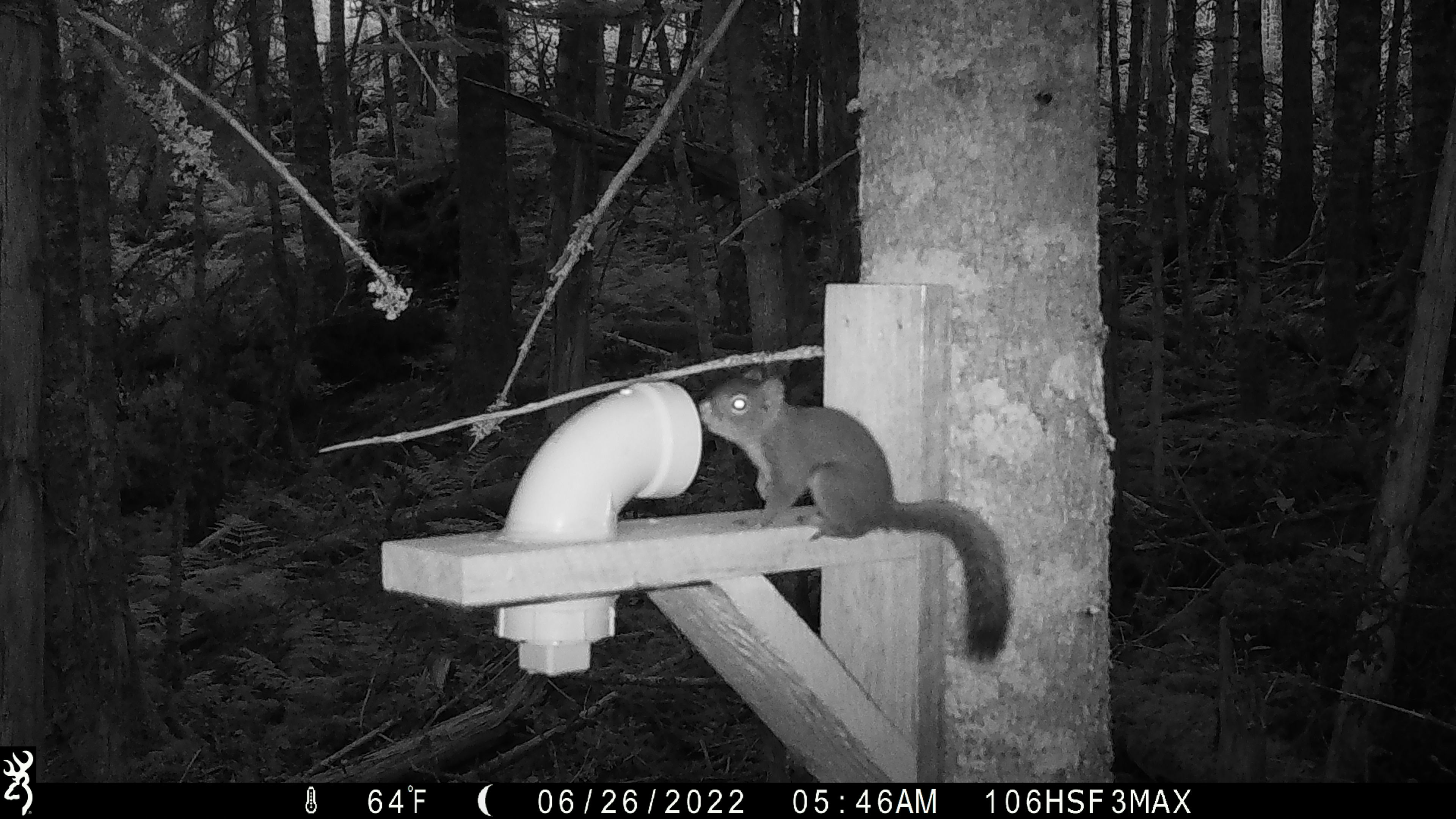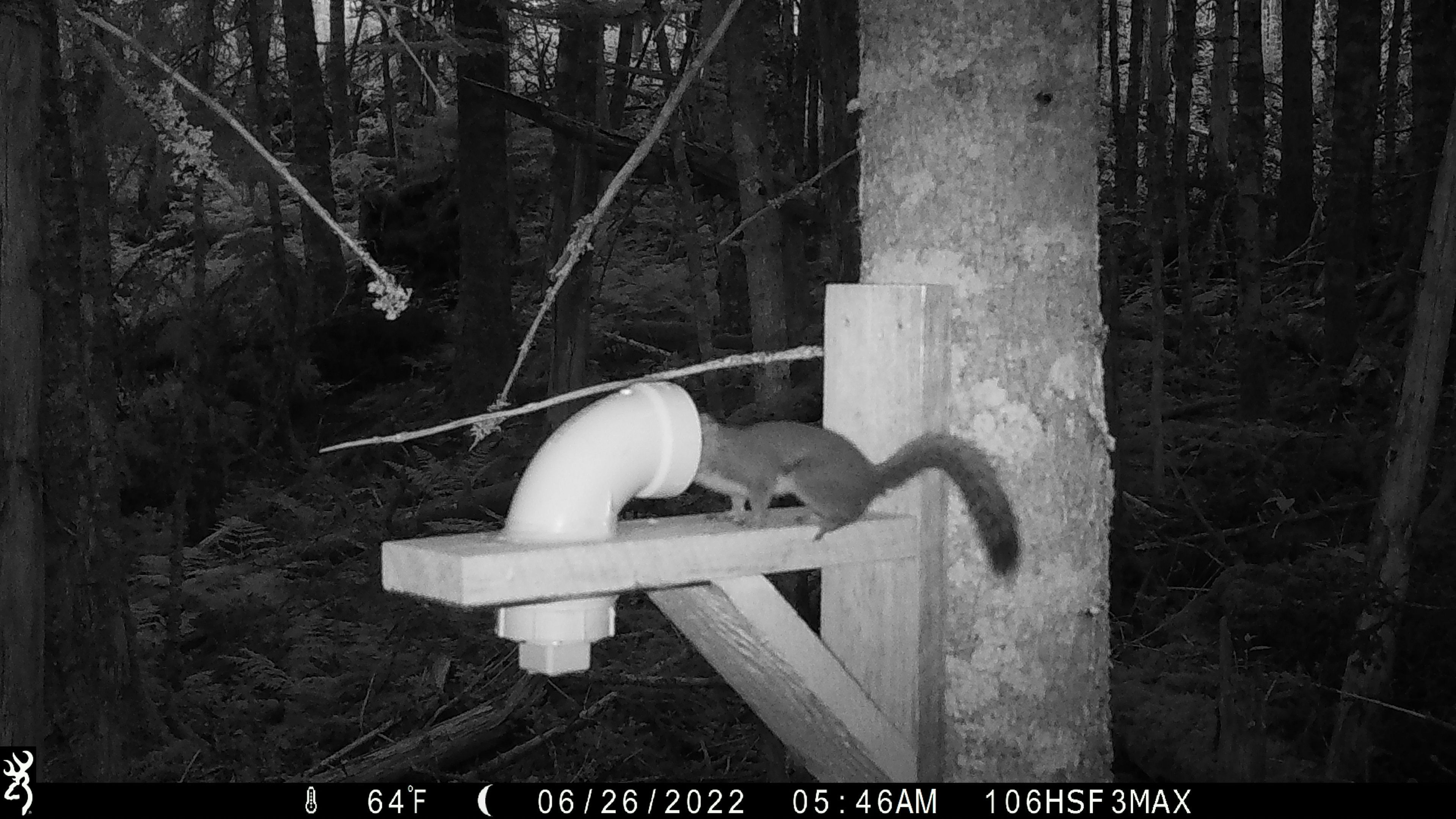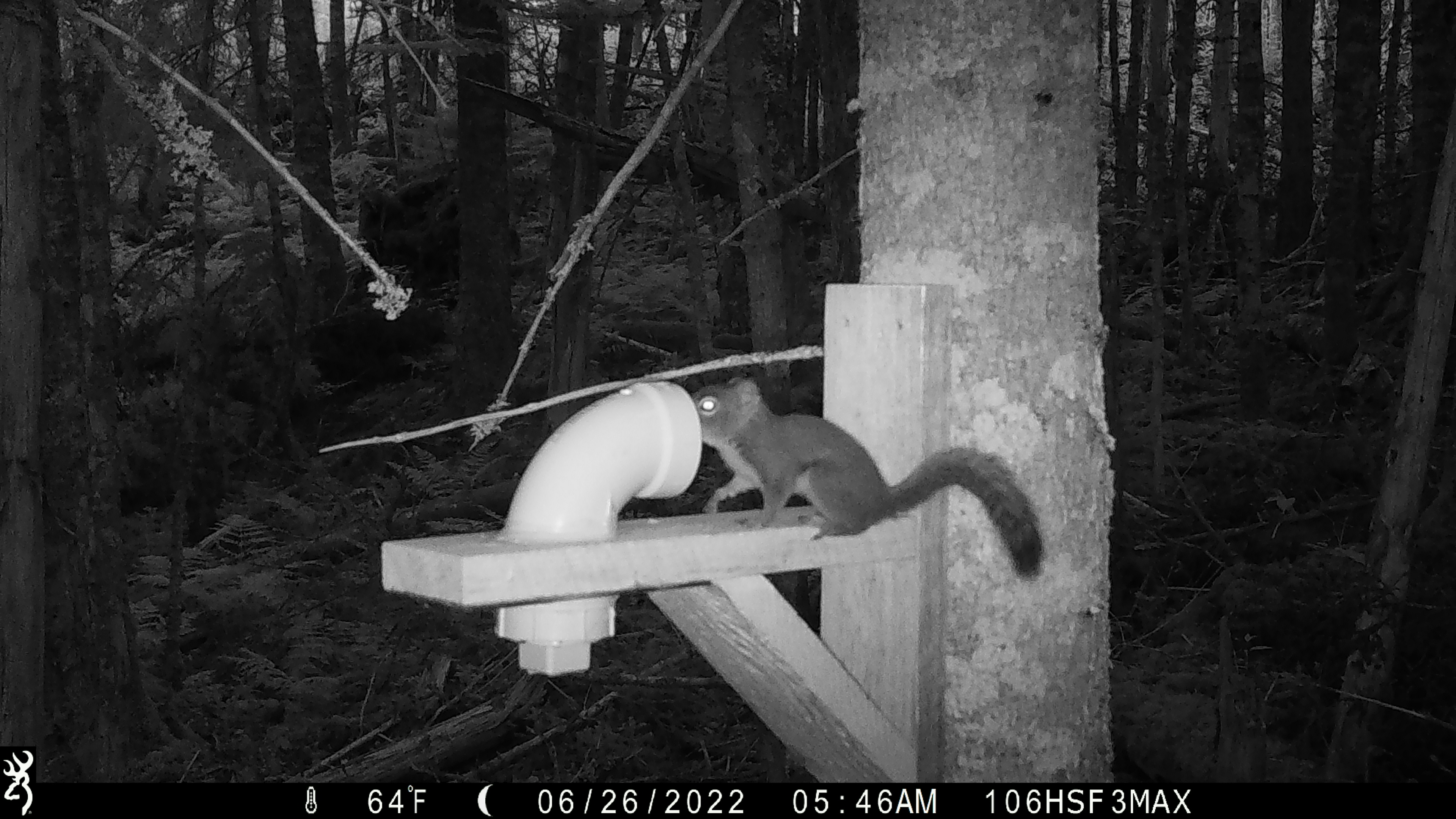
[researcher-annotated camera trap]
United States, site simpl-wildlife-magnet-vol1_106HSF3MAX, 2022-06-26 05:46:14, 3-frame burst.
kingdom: Animalia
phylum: Chordata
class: Mammalia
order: Rodentia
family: Sciuridae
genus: Tamiasciurus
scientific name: Tamiasciurus hudsonicus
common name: red squirrel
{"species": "red squirrel (Tamiasciurus hudsonicus)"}